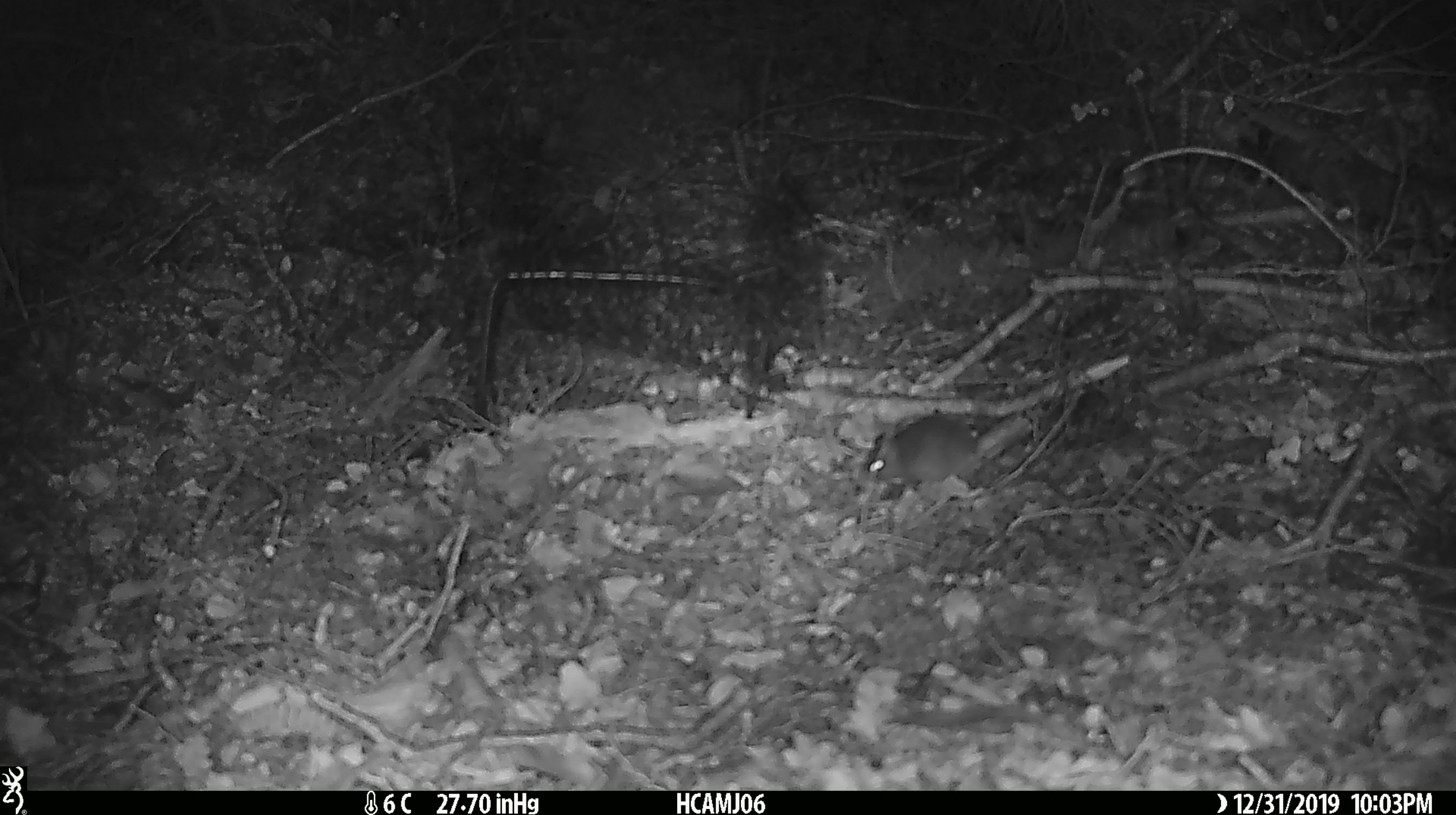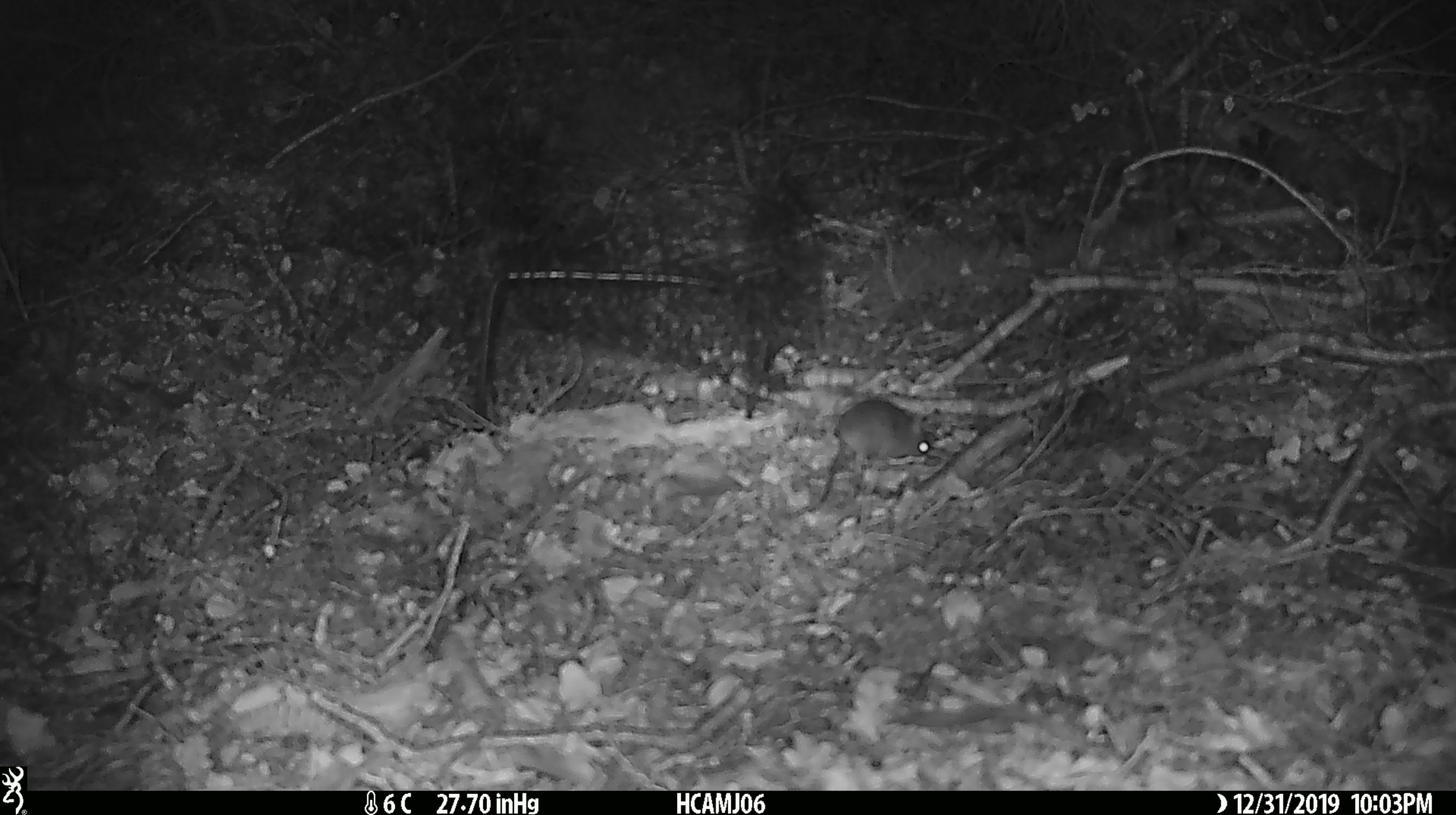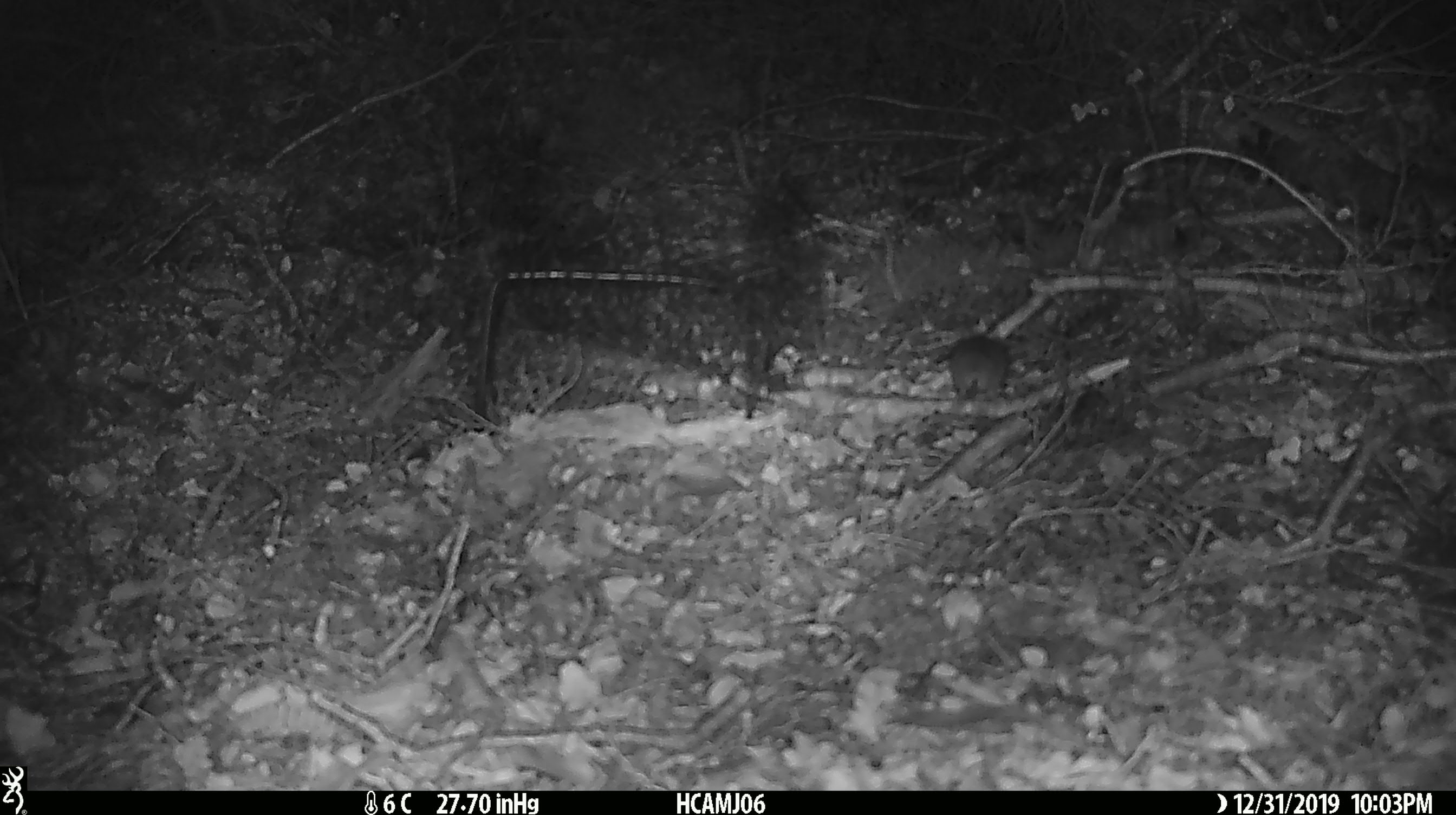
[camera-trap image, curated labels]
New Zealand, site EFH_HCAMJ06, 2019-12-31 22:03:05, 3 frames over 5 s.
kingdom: Animalia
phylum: Chordata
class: Mammalia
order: Rodentia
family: Muridae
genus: Mus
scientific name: Mus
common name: mouse